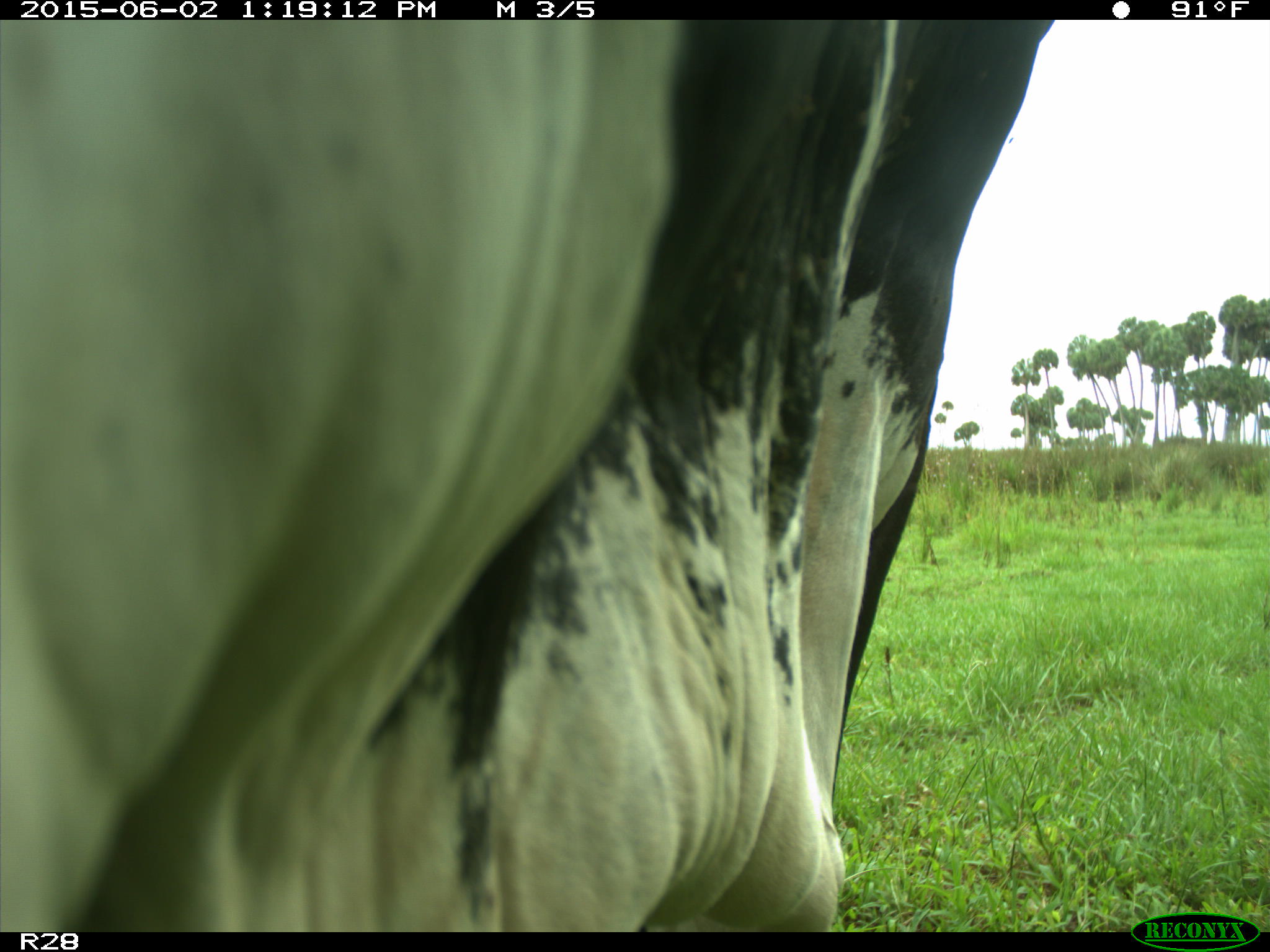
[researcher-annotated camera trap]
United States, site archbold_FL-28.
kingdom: Animalia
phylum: Chordata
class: Mammalia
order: Artiodactyla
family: Bovidae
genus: Bos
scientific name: Bos taurus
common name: domestic cow